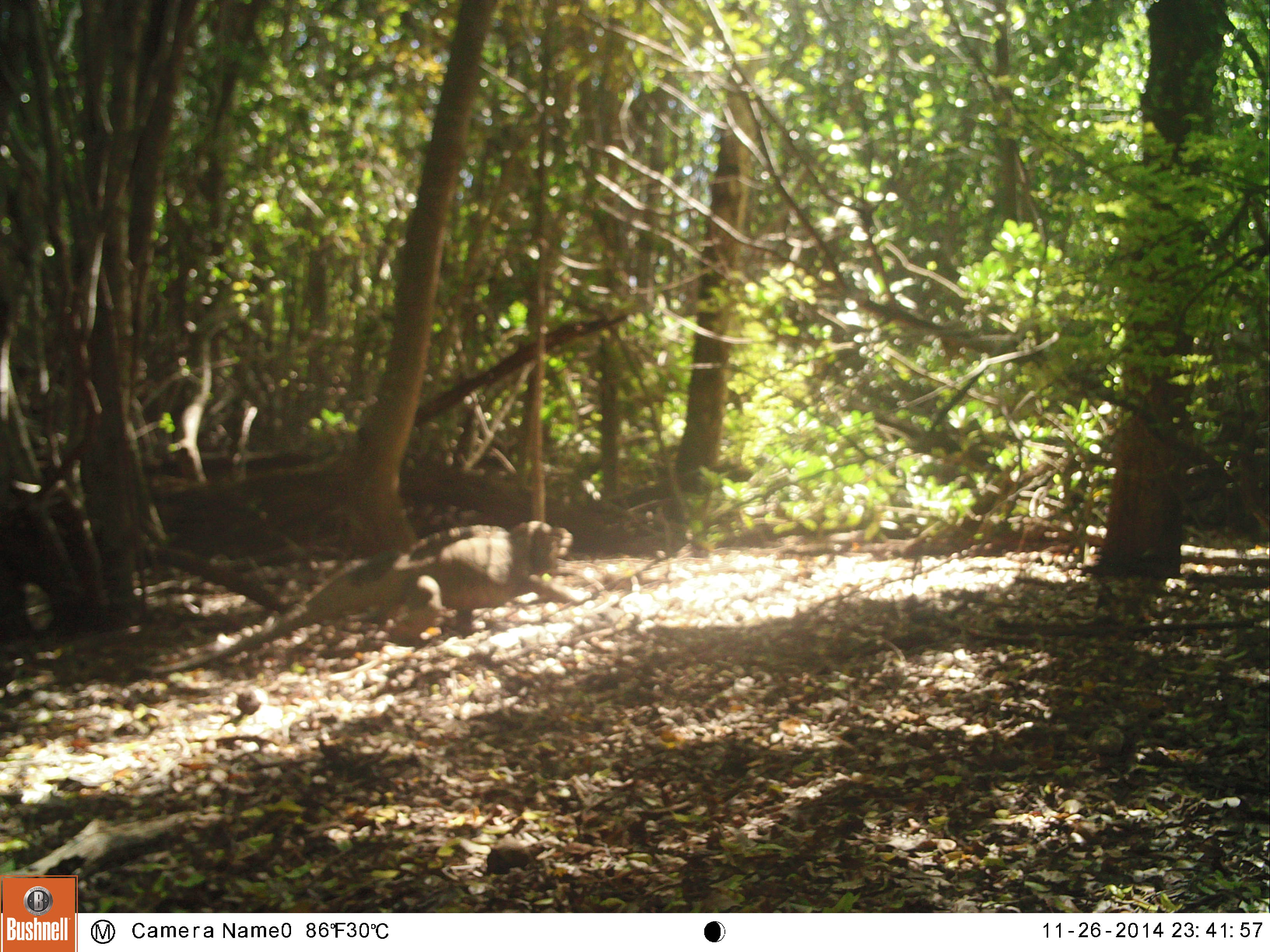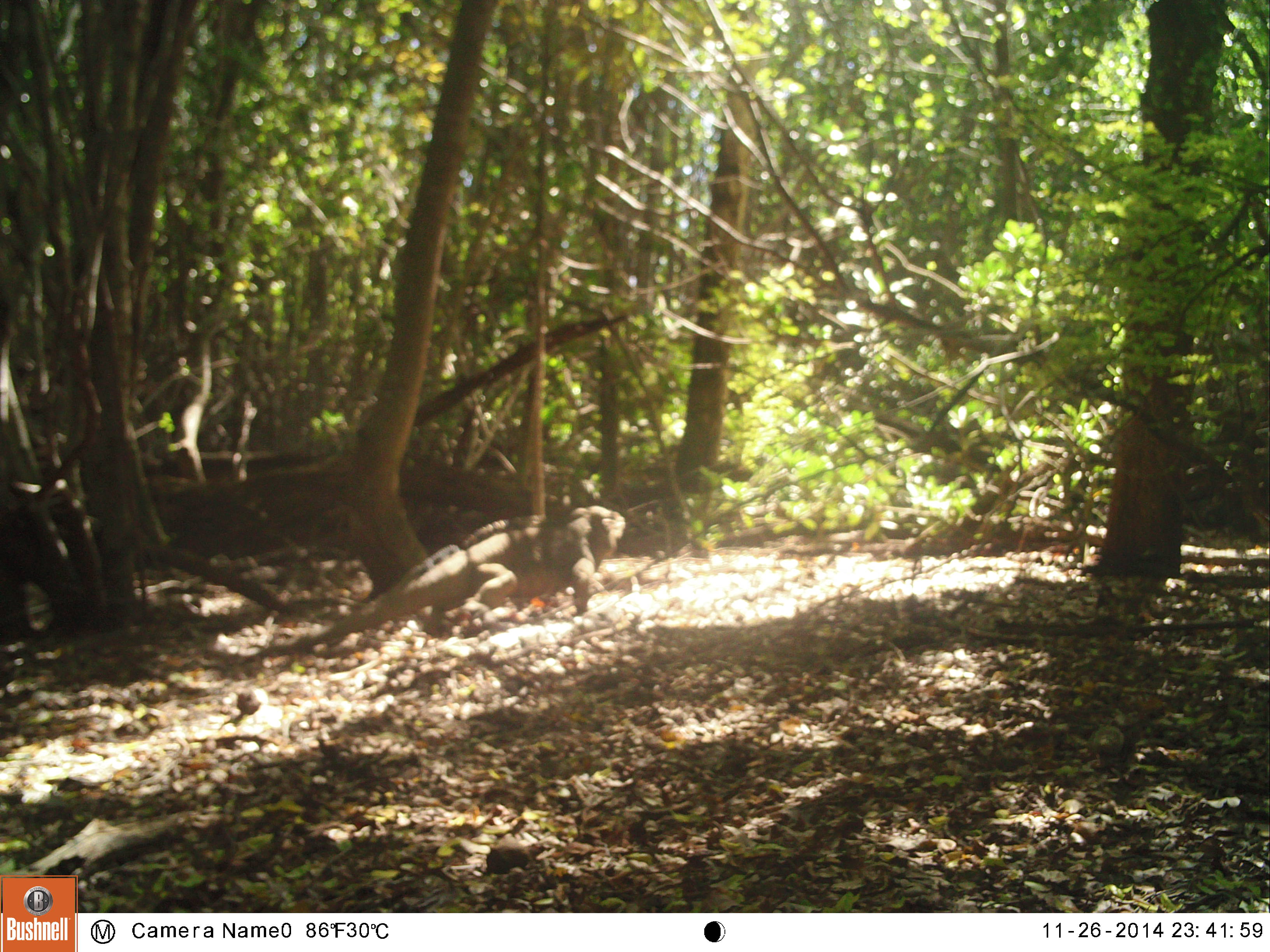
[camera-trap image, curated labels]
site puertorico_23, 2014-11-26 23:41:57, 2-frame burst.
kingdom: Animalia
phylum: Chordata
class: Reptilia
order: Squamata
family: Iguanidae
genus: Iguana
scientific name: Iguana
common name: typical iguanas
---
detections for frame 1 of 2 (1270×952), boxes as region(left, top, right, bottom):
iguana: region(149, 515, 578, 683)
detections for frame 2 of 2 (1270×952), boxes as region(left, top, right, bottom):
iguana: region(248, 499, 620, 671)